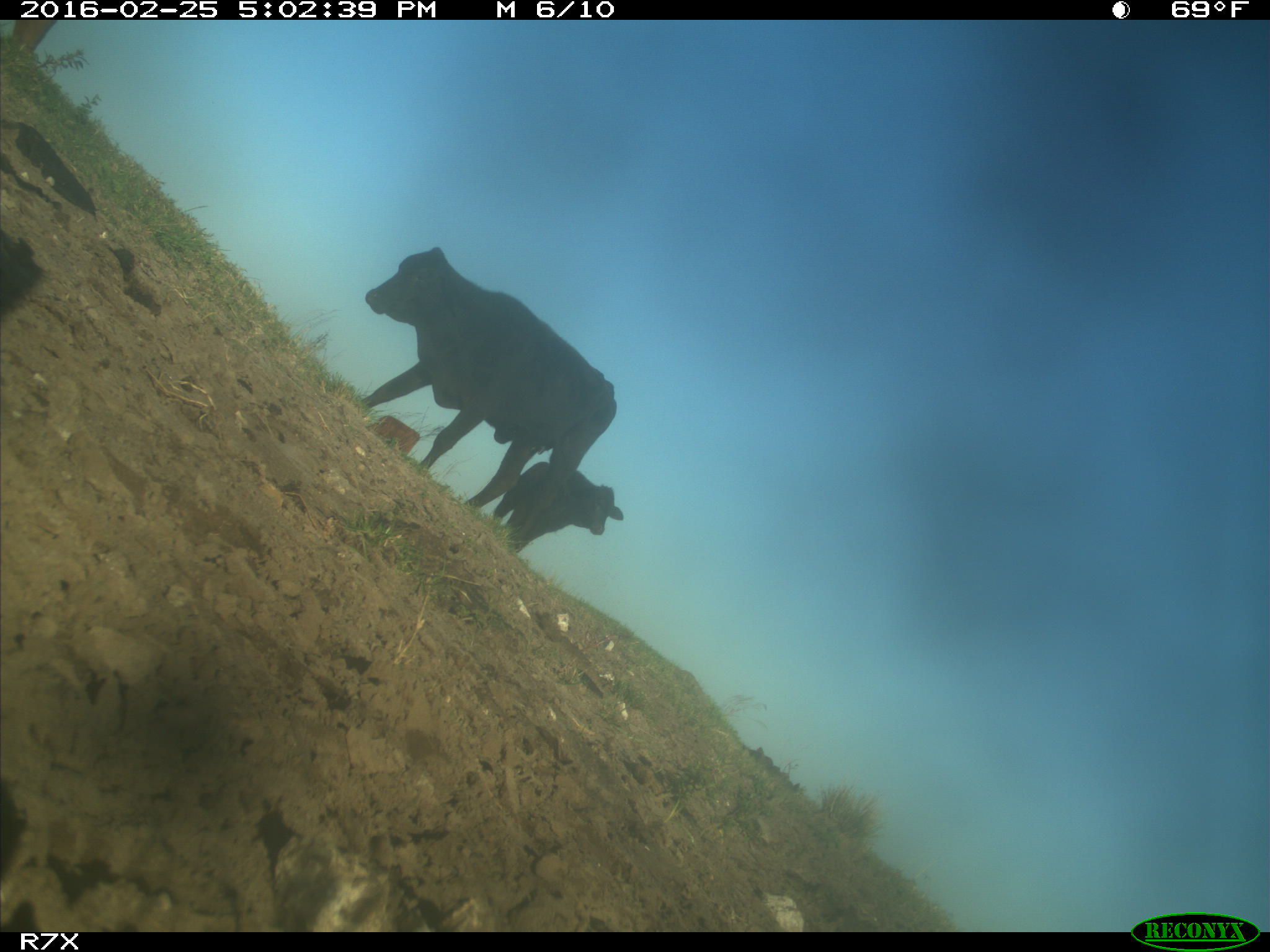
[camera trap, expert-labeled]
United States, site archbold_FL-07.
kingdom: Animalia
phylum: Chordata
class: Mammalia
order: Artiodactyla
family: Bovidae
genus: Bos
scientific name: Bos taurus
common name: domestic cow